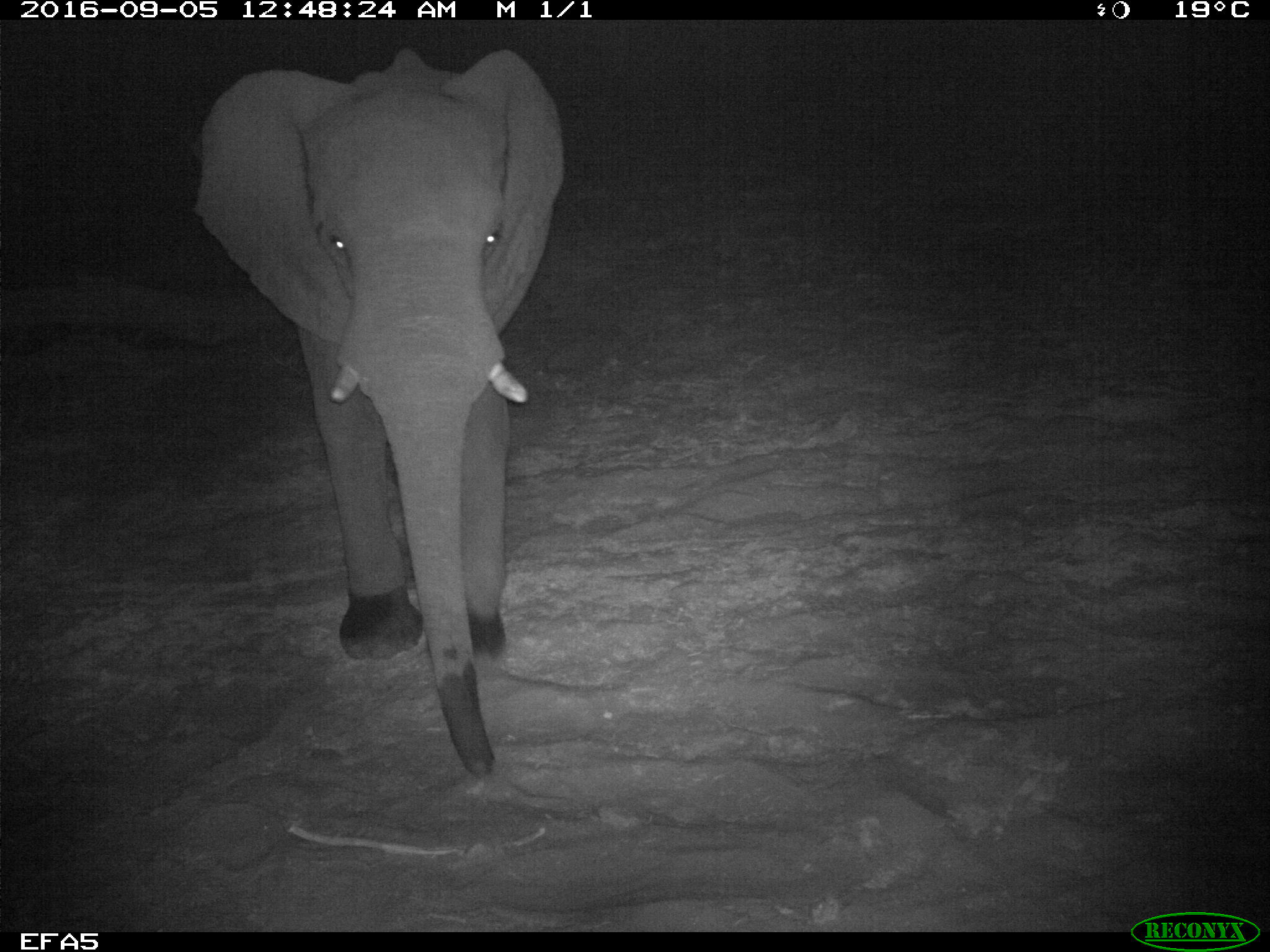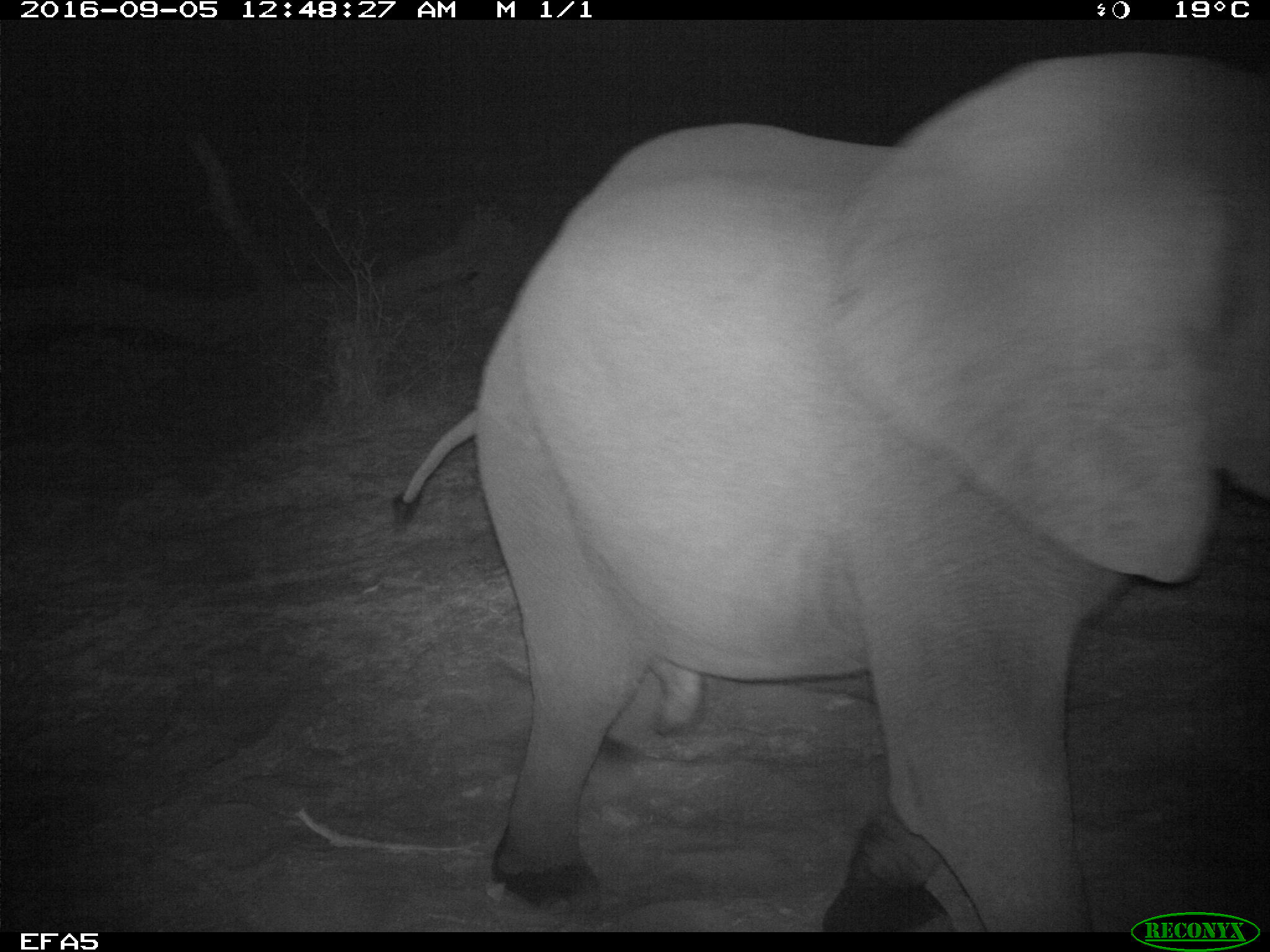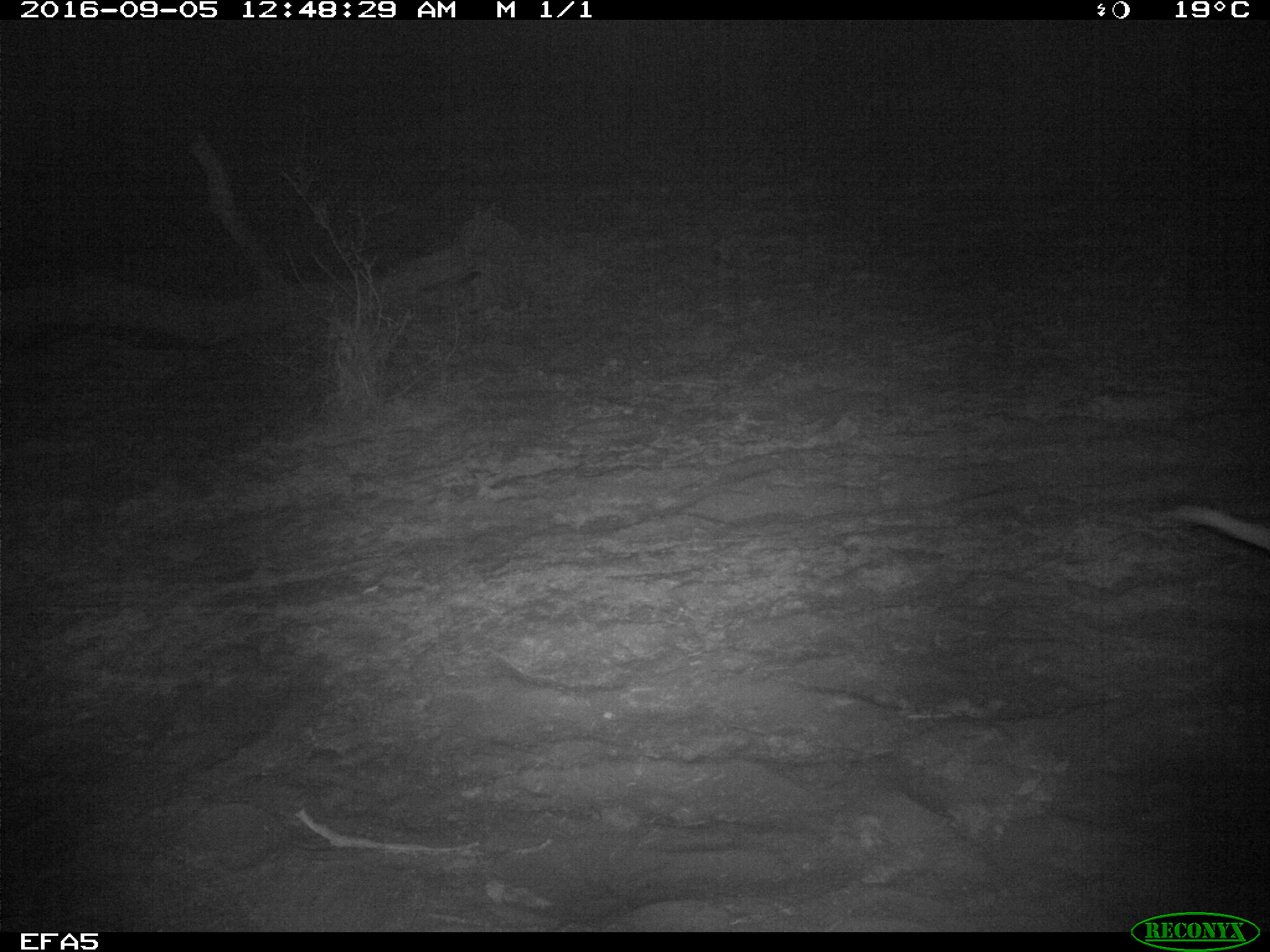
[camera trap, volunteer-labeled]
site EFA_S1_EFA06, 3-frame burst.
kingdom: Animalia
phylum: Chordata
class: Mammalia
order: Proboscidea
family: Elephantidae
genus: Loxodonta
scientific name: Loxodonta africana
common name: african bush elephant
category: elephant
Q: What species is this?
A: Elephant (african bush elephant) (Loxodonta africana).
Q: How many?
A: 1.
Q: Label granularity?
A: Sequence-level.